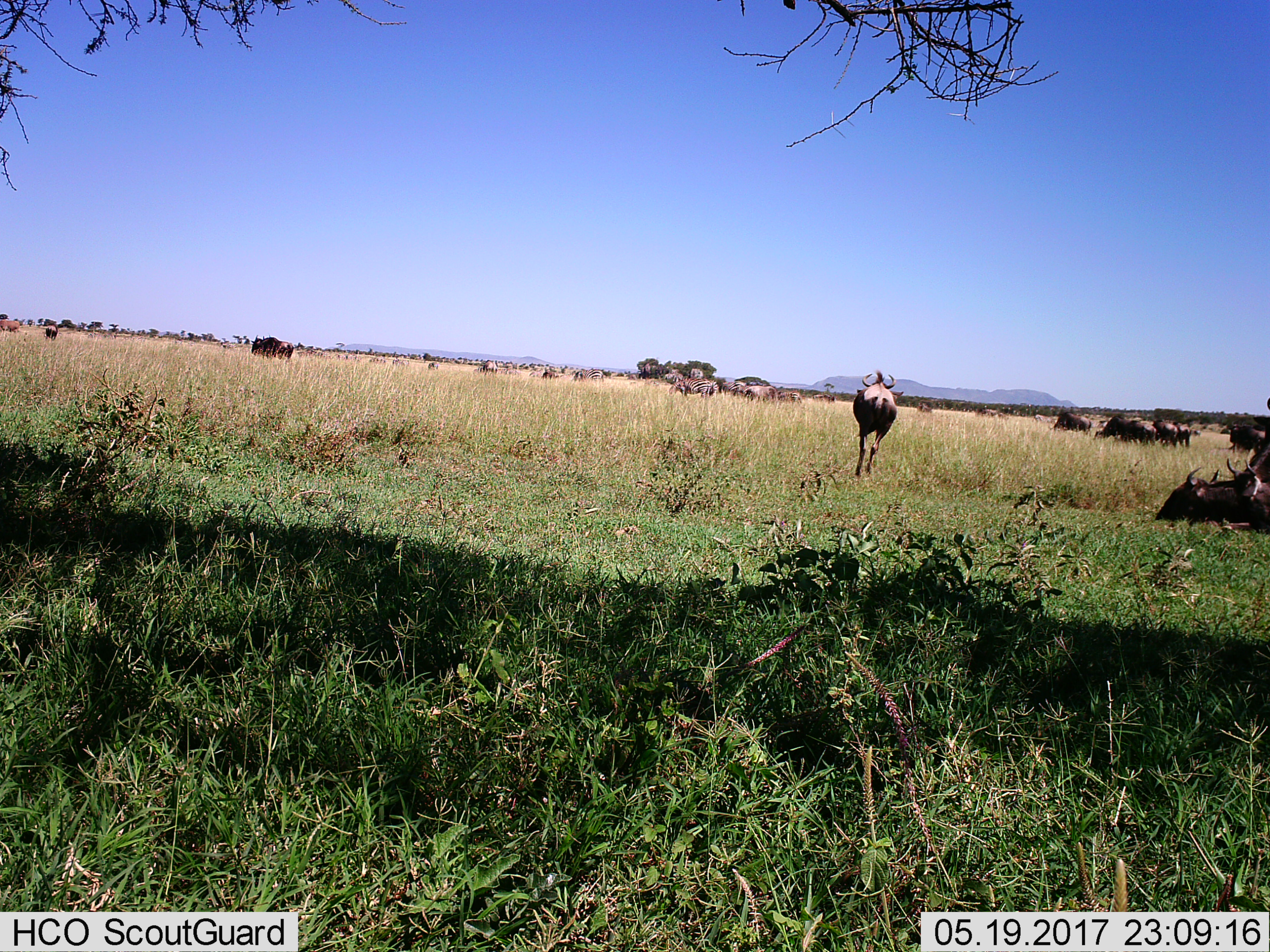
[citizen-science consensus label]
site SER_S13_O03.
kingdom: Animalia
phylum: Chordata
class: Mammalia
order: Artiodactyla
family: Bovidae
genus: Connochaetes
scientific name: Connochaetes taurinus taurinus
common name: blue wildebeest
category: wildebeestblue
Wildebeestblue (blue wildebeest) (Connochaetes taurinus taurinus), count 11-50. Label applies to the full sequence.